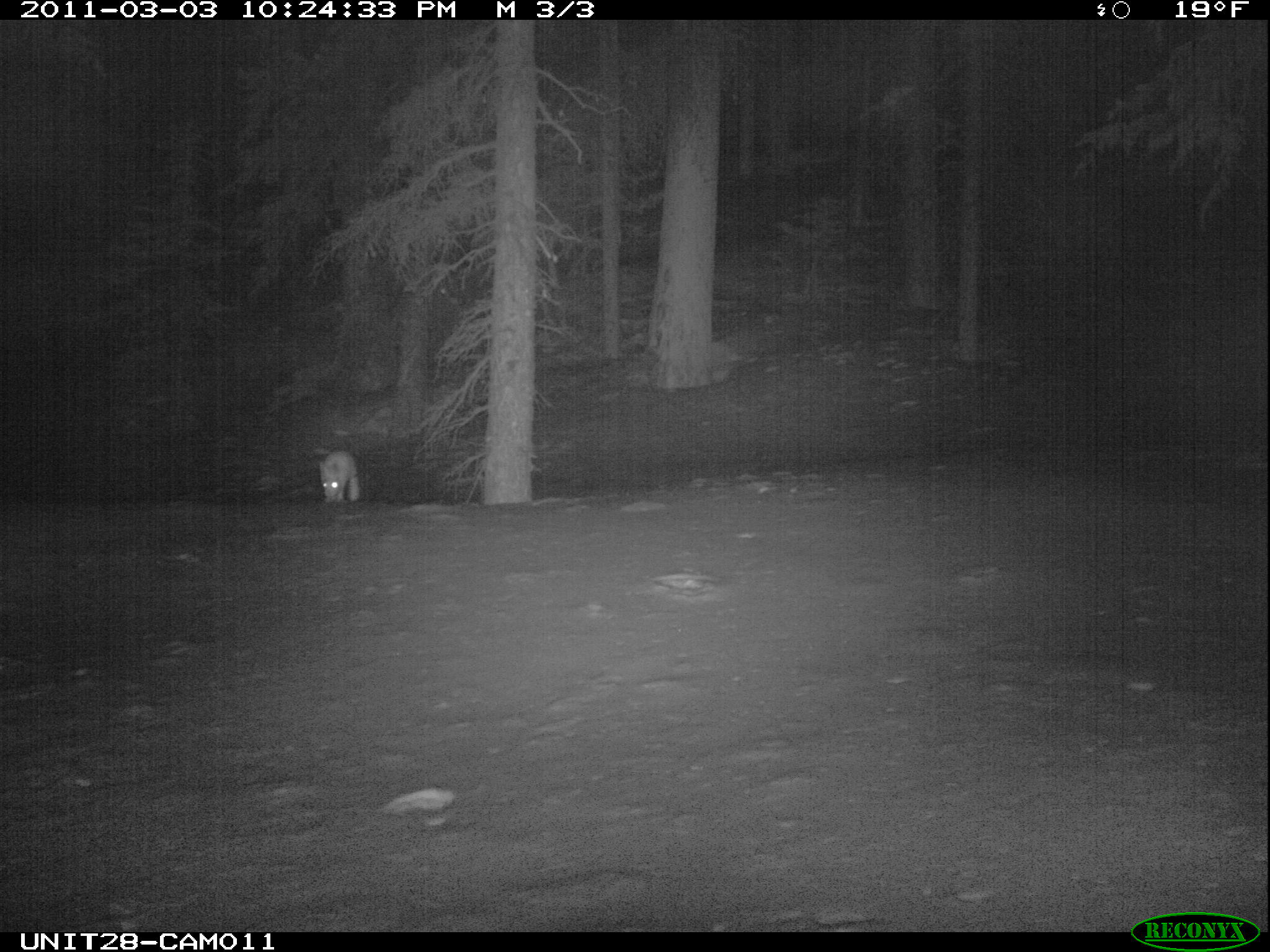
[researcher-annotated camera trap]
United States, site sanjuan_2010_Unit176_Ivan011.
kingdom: Animalia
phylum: Chordata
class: Mammalia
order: Lagomorpha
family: Leporidae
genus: Lepus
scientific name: Lepus americanus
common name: snowshoe hare